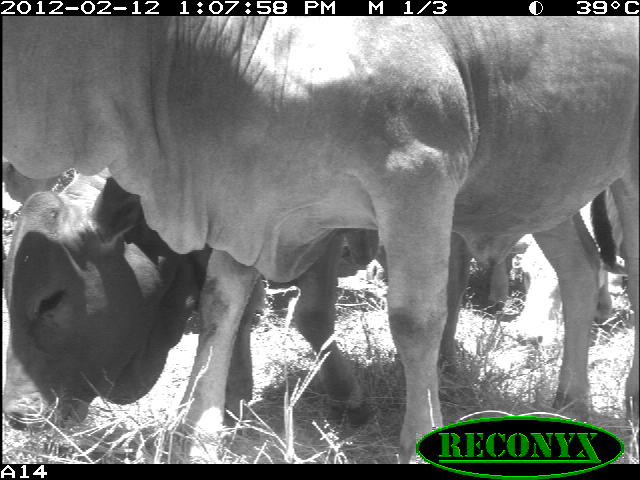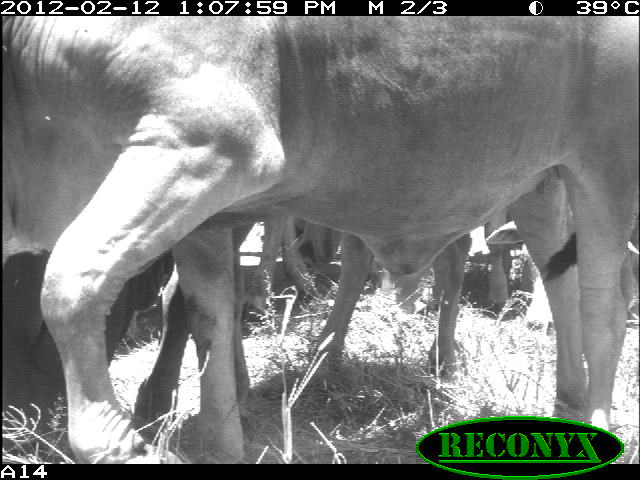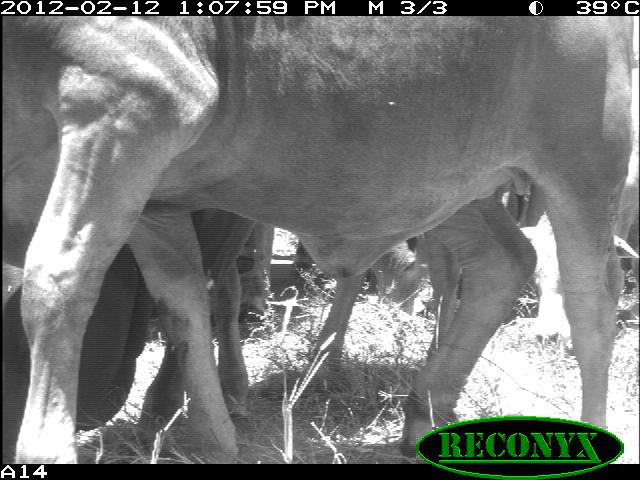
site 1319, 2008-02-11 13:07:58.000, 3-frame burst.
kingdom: Animalia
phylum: Chordata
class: Mammalia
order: Artiodactyla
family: Bovidae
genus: Bos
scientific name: Bos taurus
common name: domestic cattle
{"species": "Bos taurus (domestic cattle)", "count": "3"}